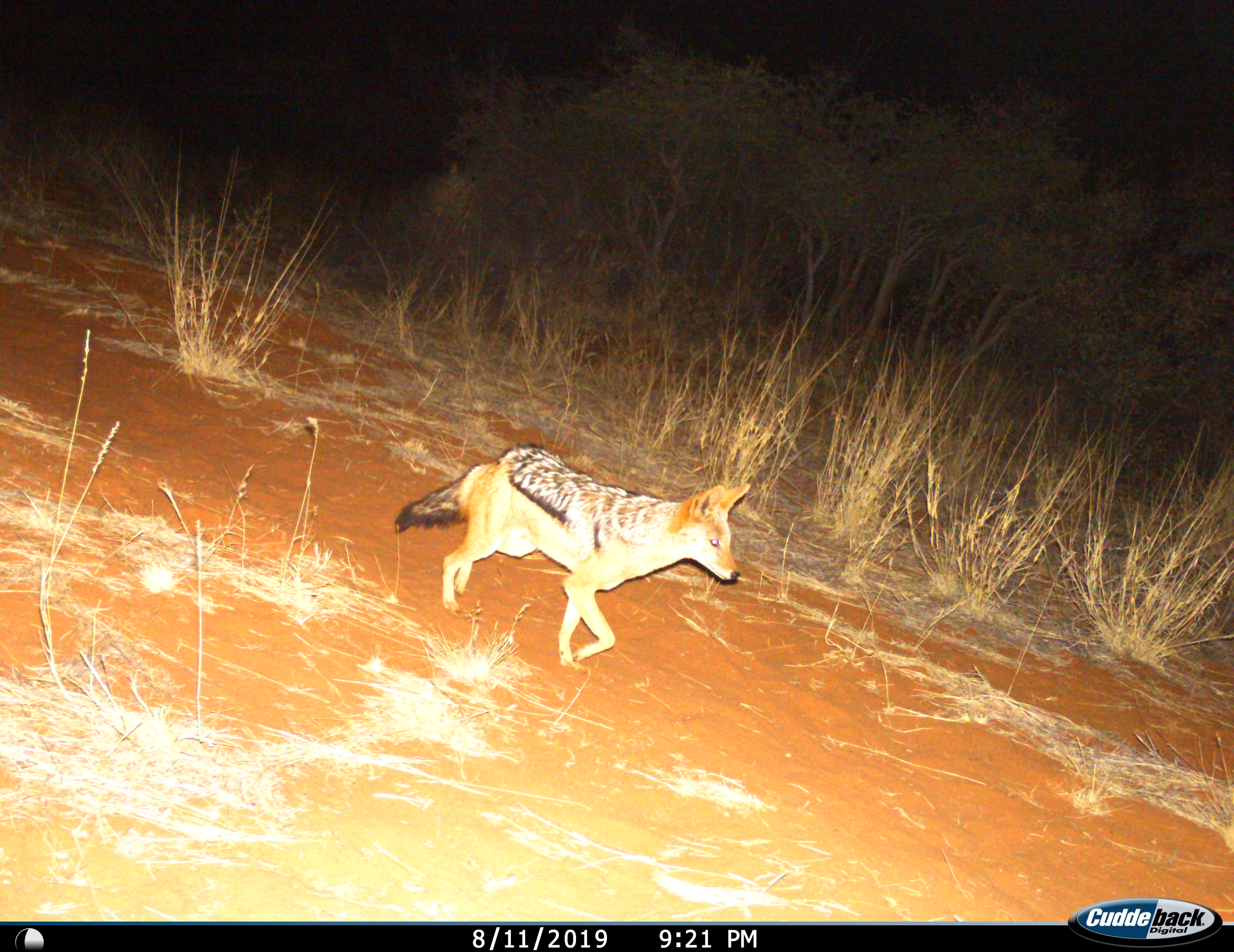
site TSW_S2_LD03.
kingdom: Animalia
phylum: Chordata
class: Mammalia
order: Carnivora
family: Canidae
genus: Lupulella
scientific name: Lupulella mesomelas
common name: black-backed jackal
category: jackalblackbacked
Jackalblackbacked (black-backed jackal) (Lupulella mesomelas), count 1. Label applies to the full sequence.